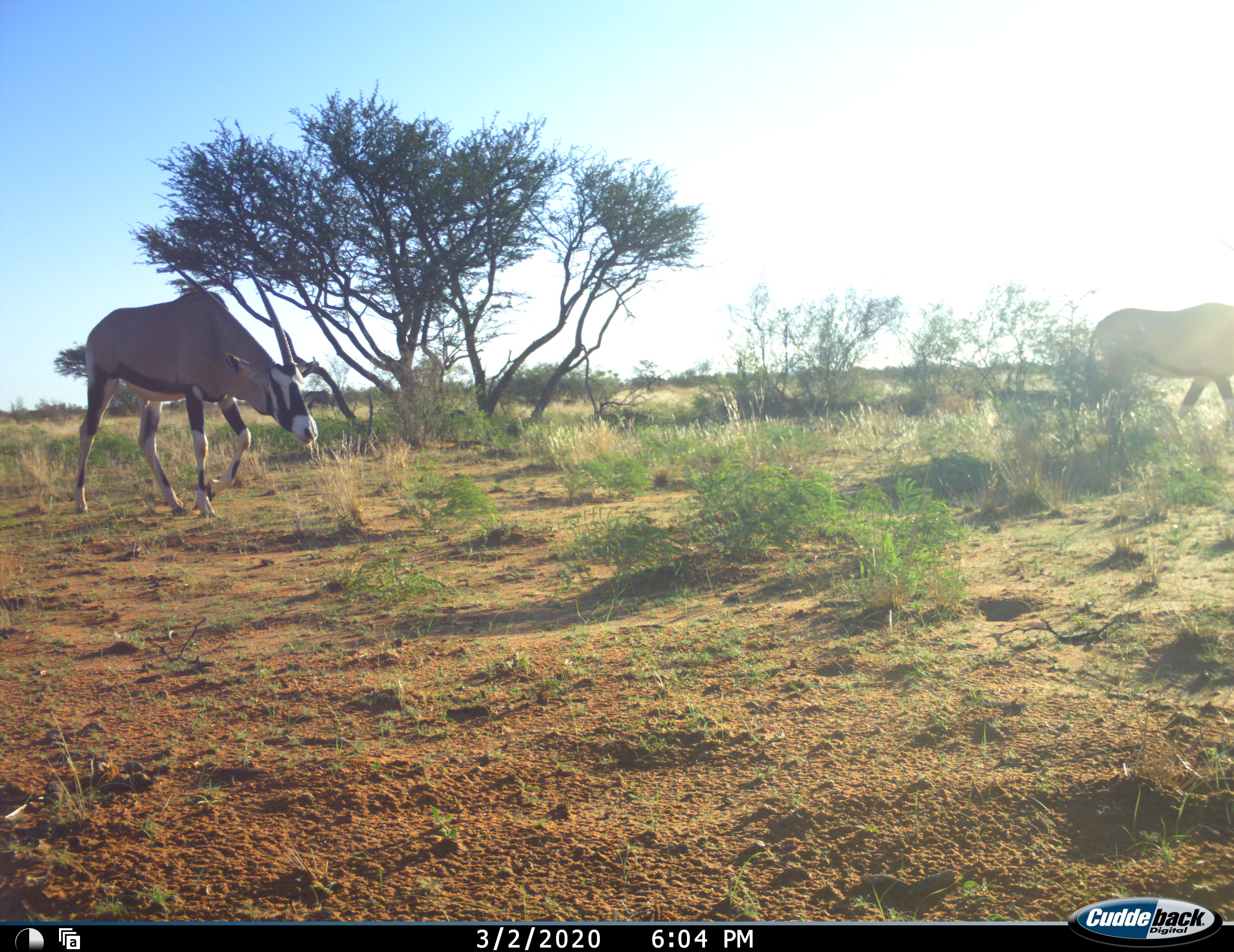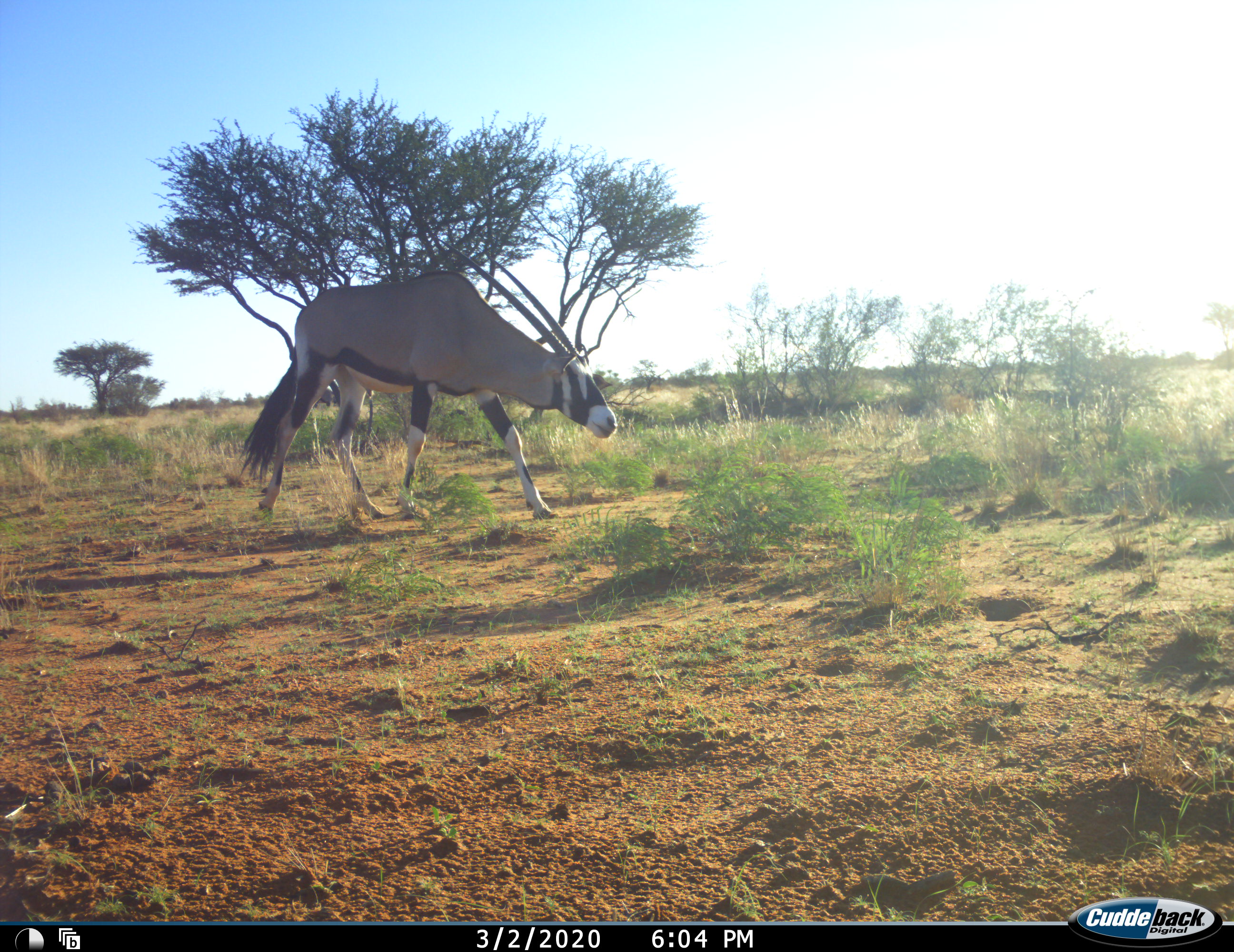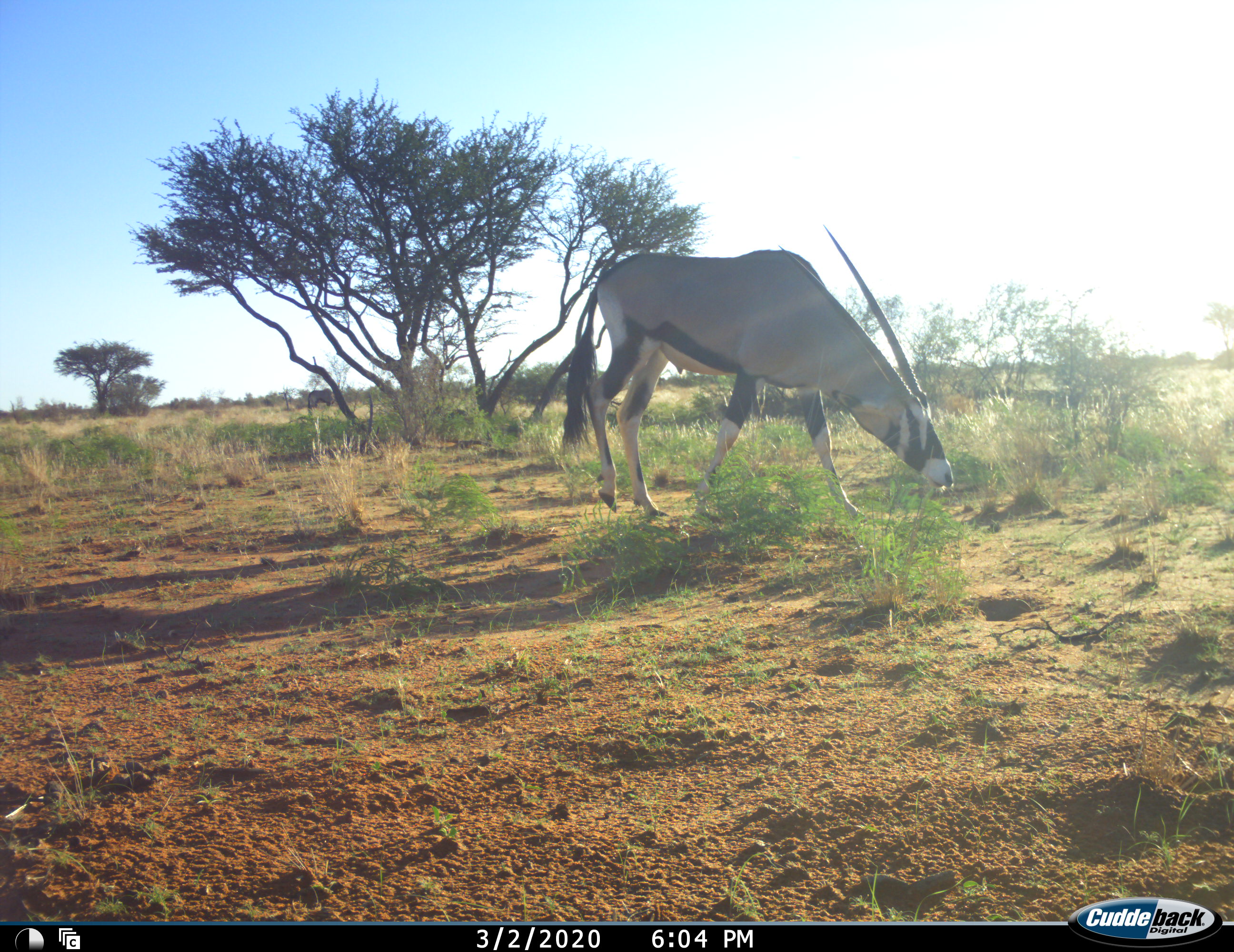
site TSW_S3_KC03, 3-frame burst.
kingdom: Animalia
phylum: Chordata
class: Mammalia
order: Artiodactyla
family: Bovidae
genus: Oryx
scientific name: Oryx gazella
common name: gemsbok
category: oryx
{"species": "oryx (gemsbok) (Oryx gazella)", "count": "2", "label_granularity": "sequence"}